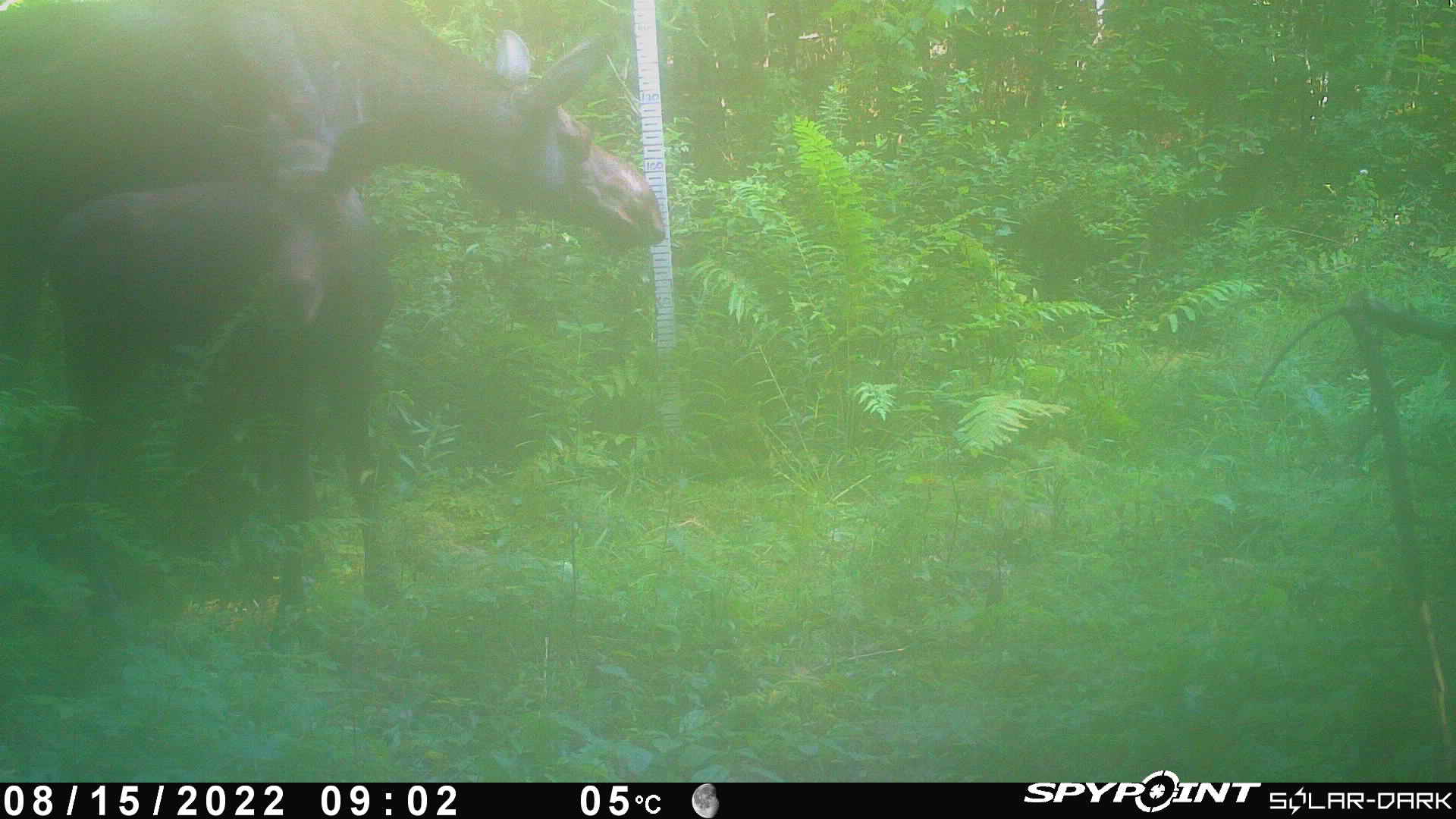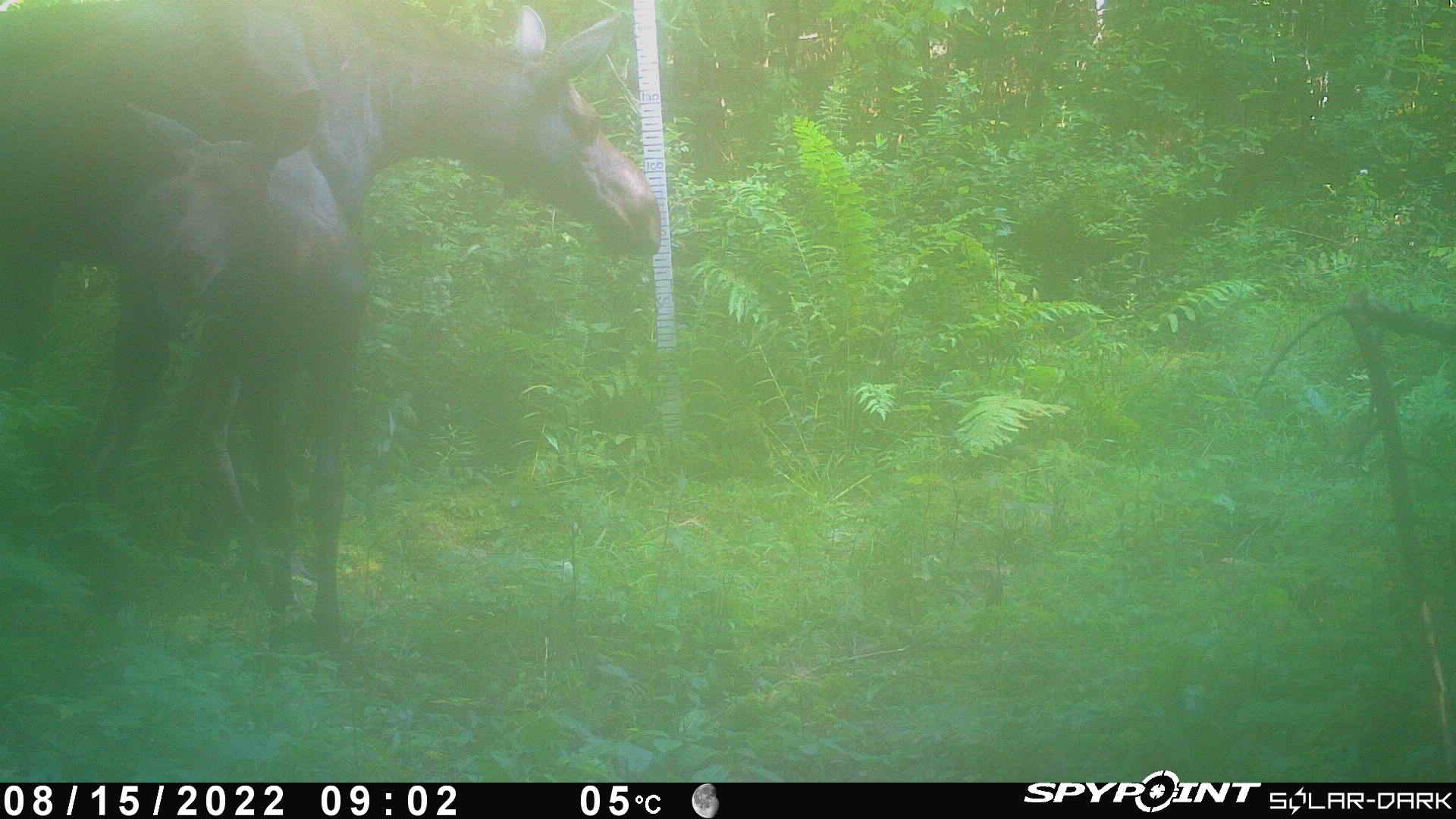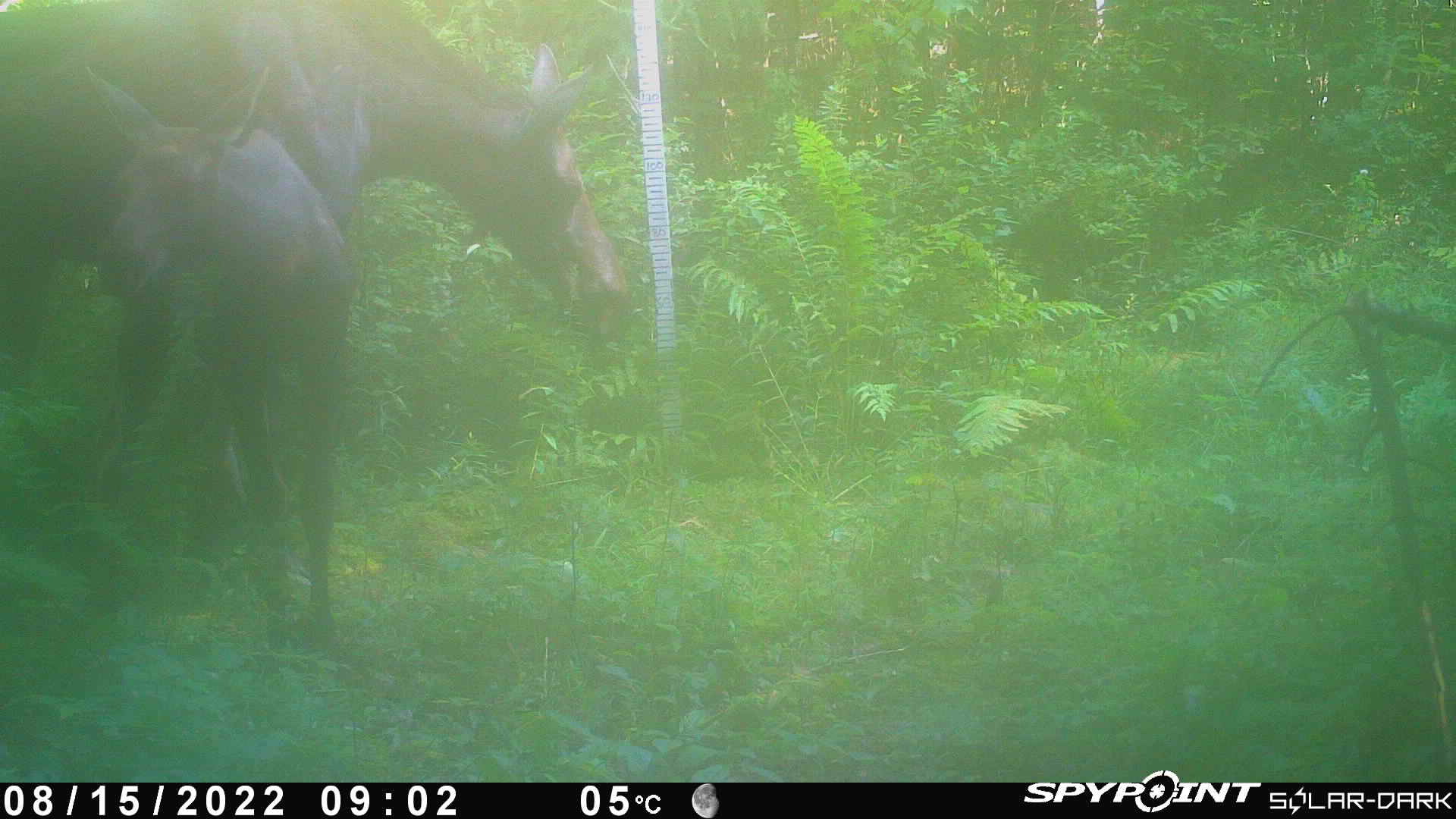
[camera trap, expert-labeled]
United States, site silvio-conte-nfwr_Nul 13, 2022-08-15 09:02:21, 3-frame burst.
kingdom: Animalia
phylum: Chordata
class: Mammalia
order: Artiodactyla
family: Cervidae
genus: Alces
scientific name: Alces alces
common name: moose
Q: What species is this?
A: Moose (Alces alces).